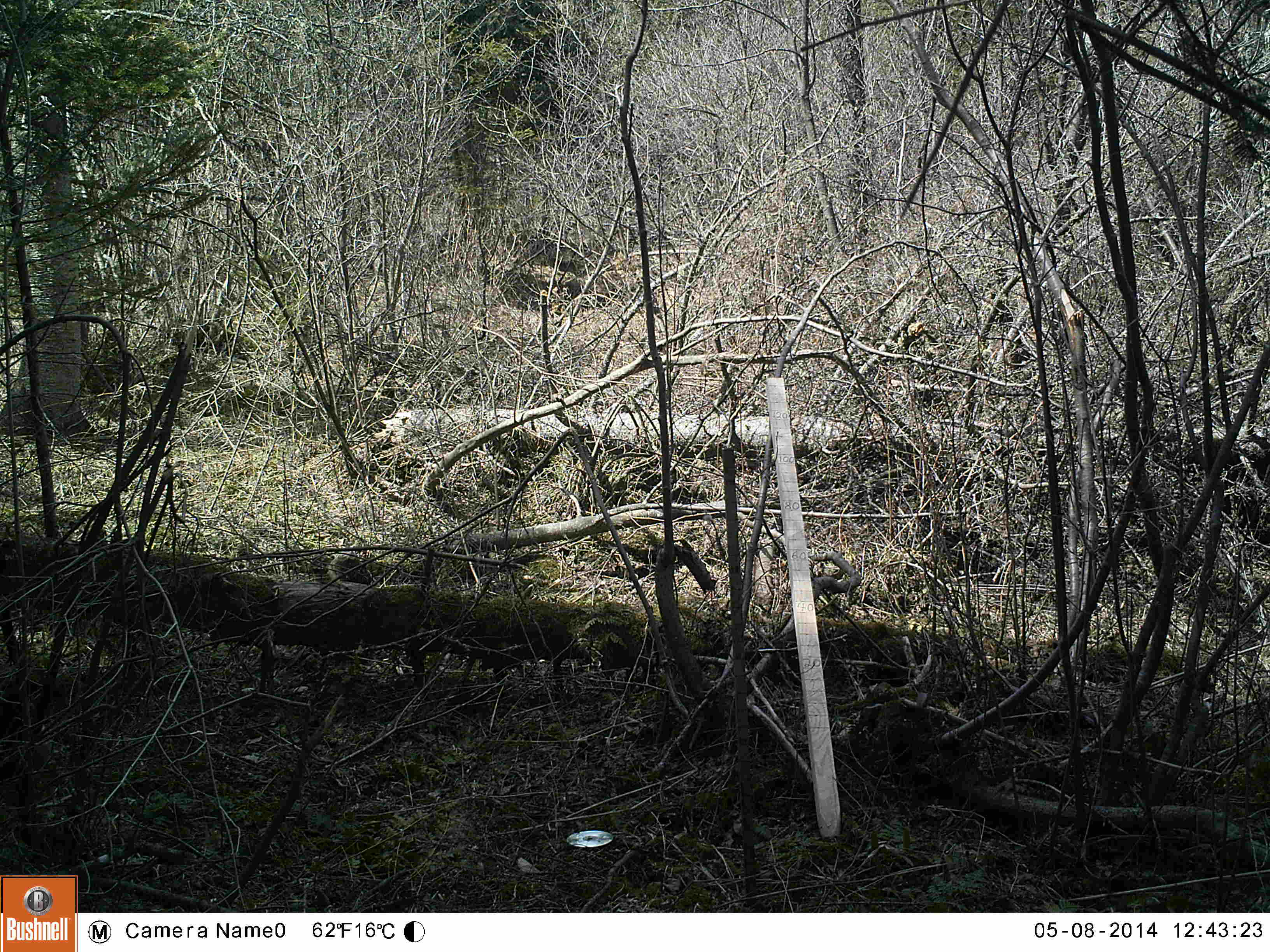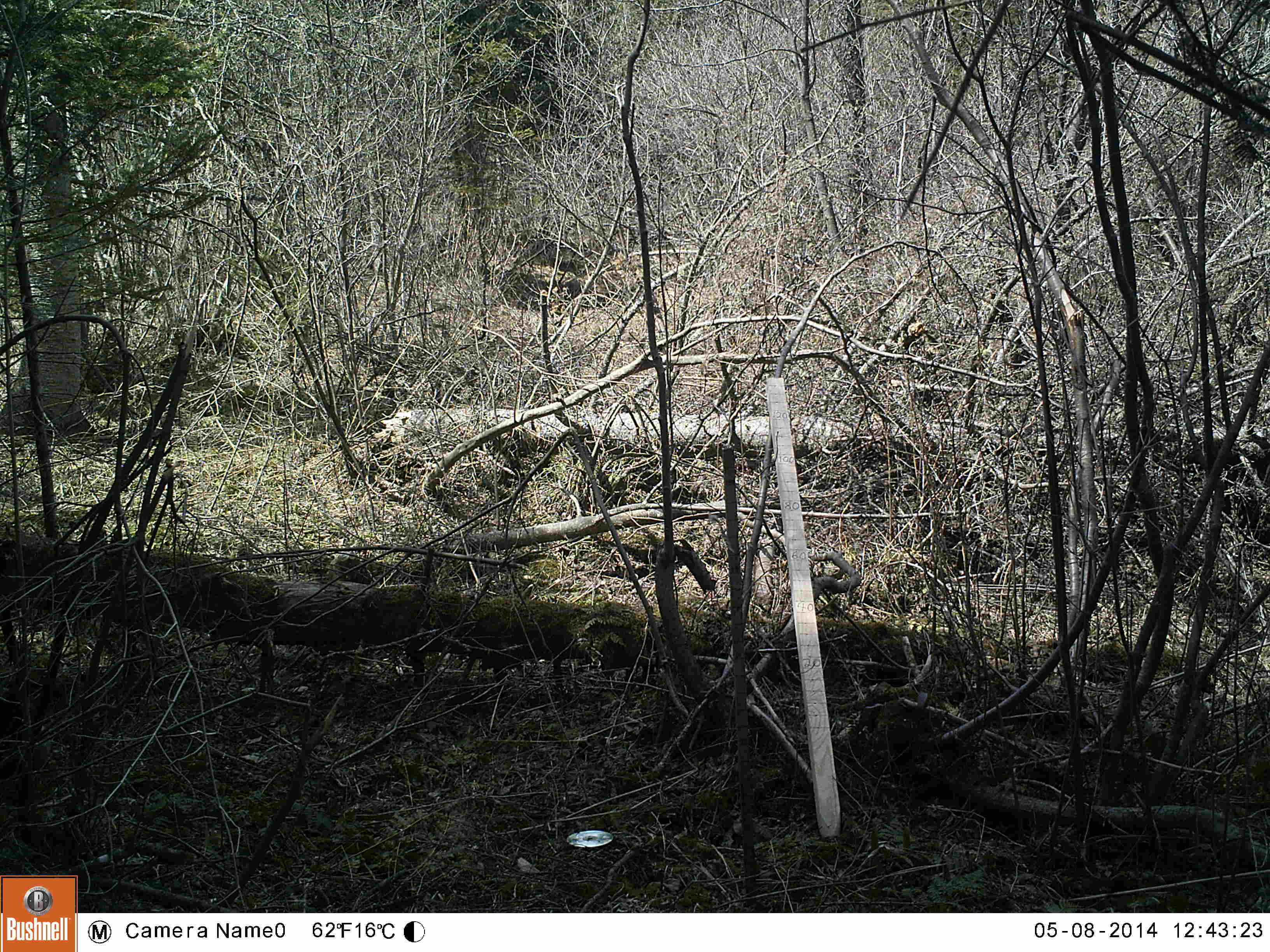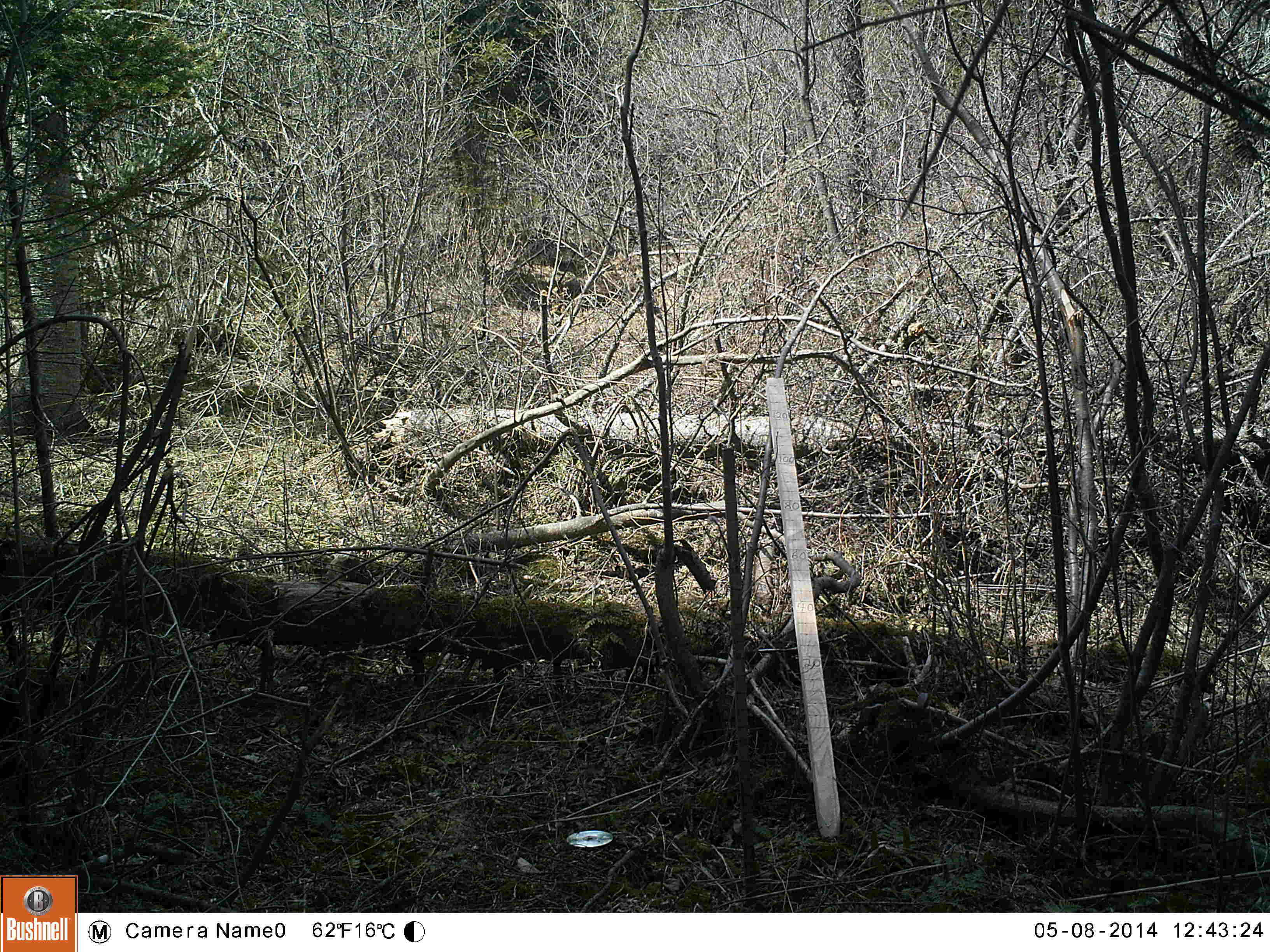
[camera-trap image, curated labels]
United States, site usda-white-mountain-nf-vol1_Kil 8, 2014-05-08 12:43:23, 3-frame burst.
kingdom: Animalia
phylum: Chordata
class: Aves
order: Galliformes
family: Phasianidae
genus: Bonasa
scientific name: Bonasa umbellus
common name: ruffed grouse